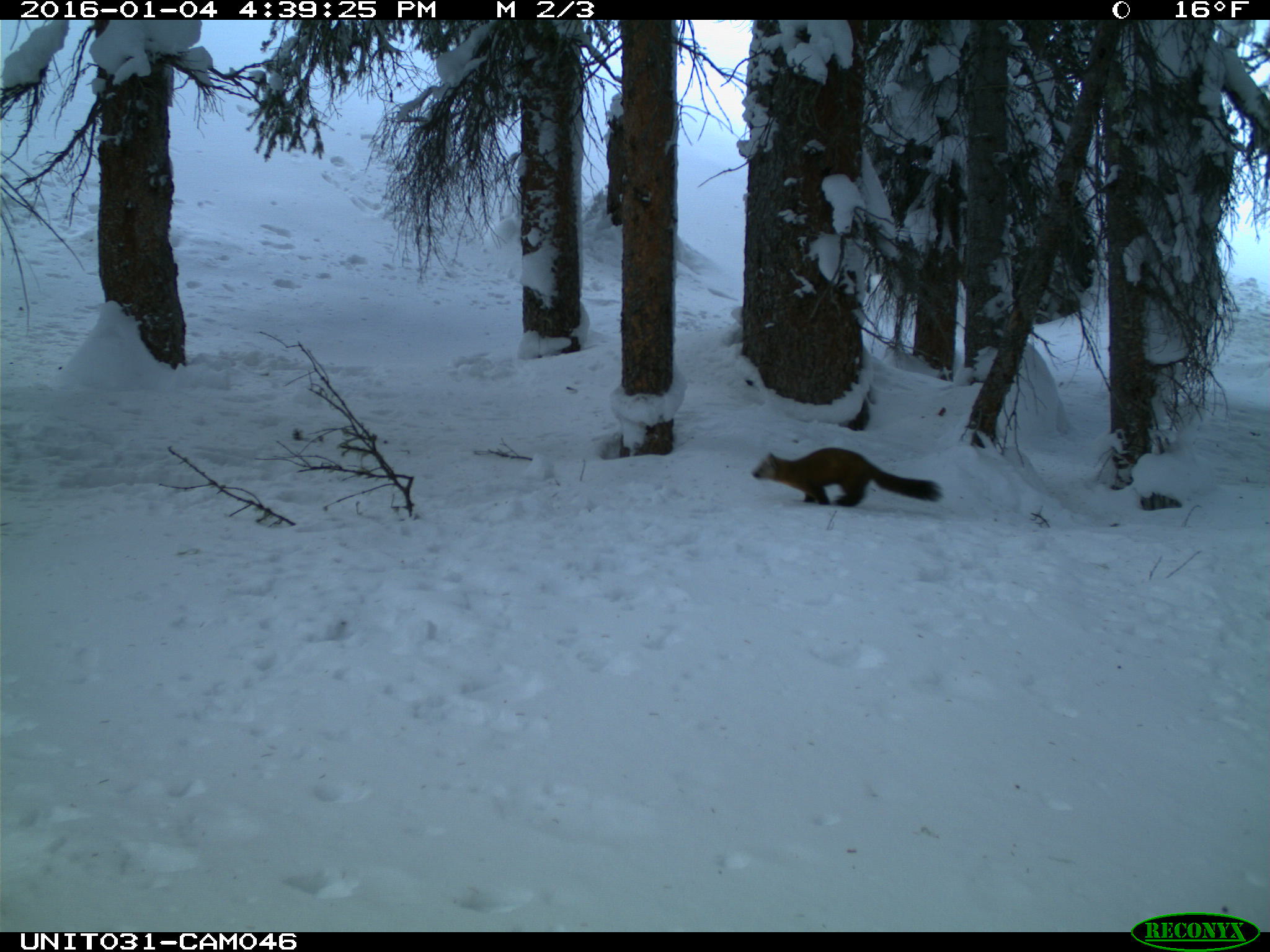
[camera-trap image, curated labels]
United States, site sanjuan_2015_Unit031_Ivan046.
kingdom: Animalia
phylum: Chordata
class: Mammalia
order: Carnivora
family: Mustelidae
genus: Martes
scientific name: Martes americana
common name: american marten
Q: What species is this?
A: Martes americana (american marten).